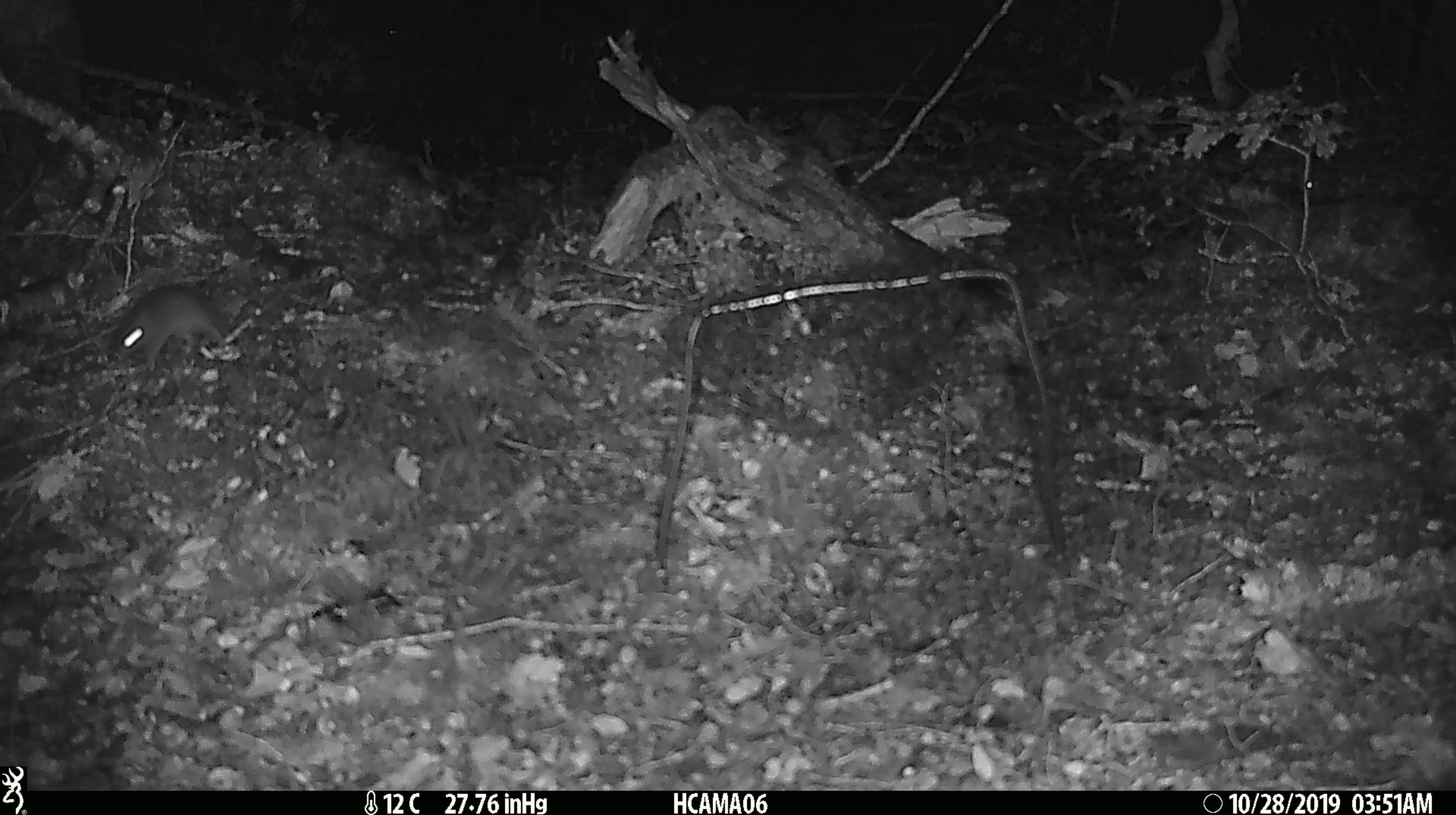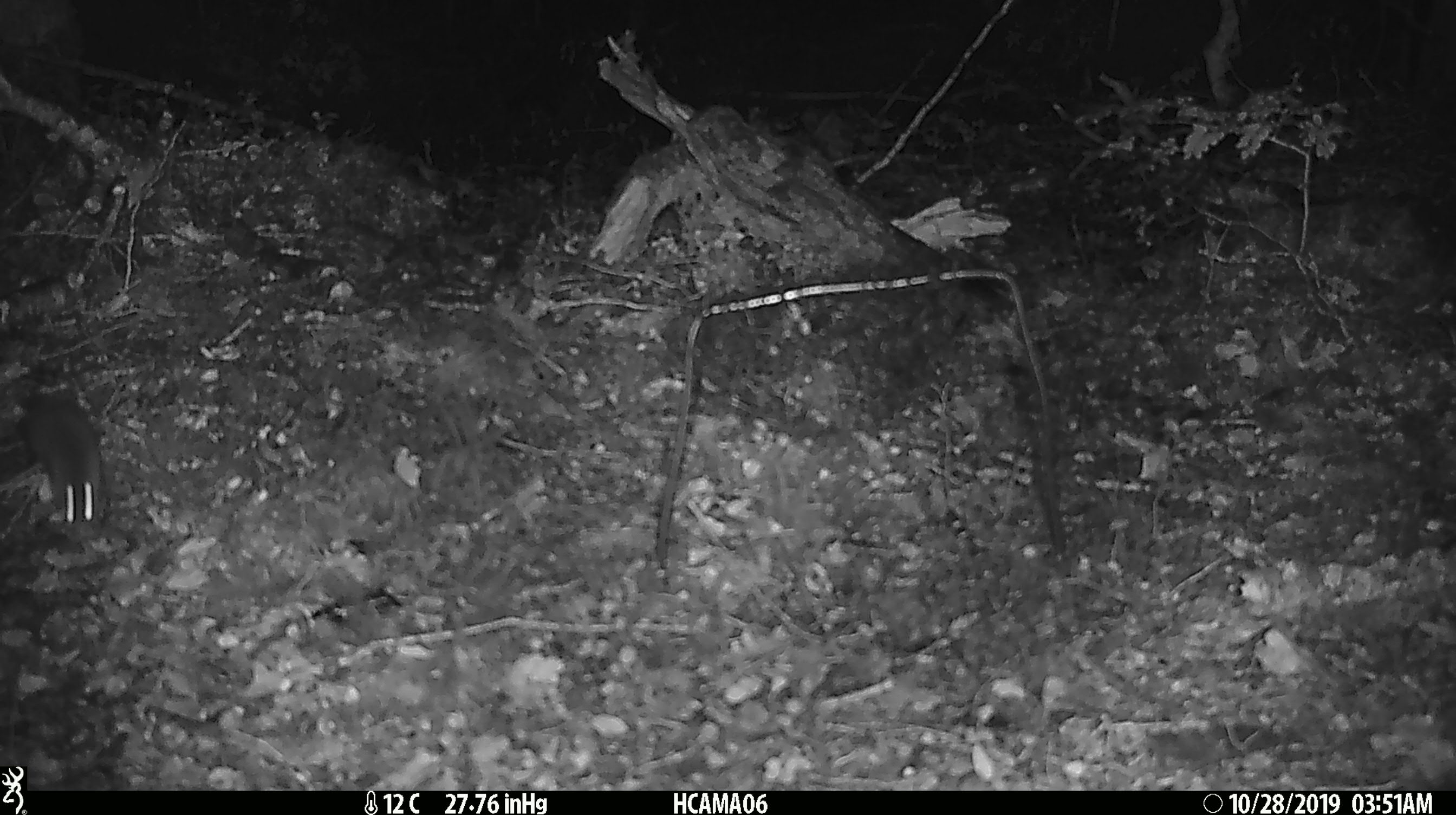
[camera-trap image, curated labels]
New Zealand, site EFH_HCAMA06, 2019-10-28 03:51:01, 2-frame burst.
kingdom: Animalia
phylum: Chordata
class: Mammalia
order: Rodentia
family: Muridae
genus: Mus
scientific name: Mus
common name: mouse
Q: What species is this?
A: Mouse (Mus).